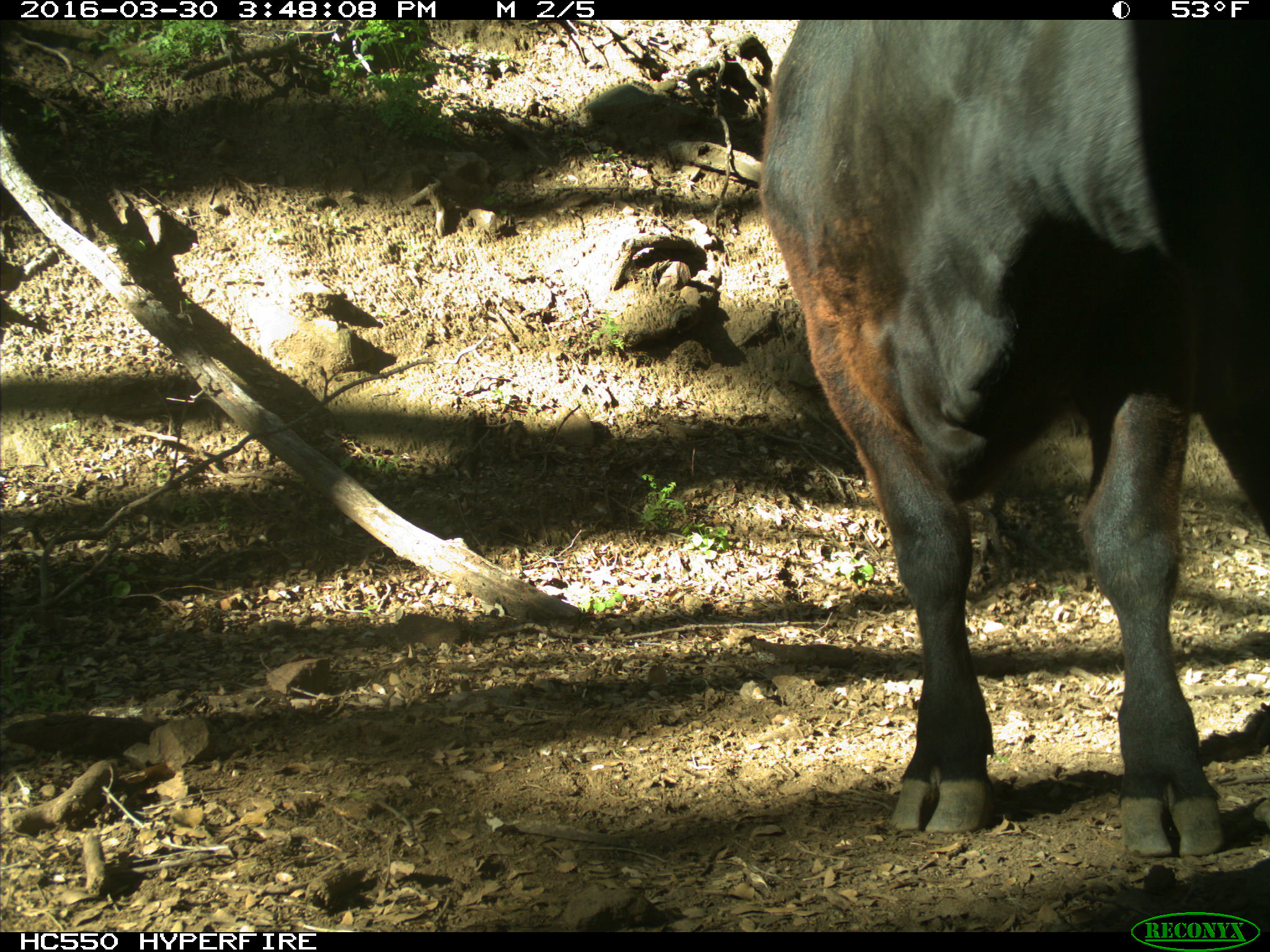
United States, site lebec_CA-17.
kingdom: Animalia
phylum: Chordata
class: Mammalia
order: Artiodactyla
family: Bovidae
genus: Bos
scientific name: Bos taurus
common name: domestic cow